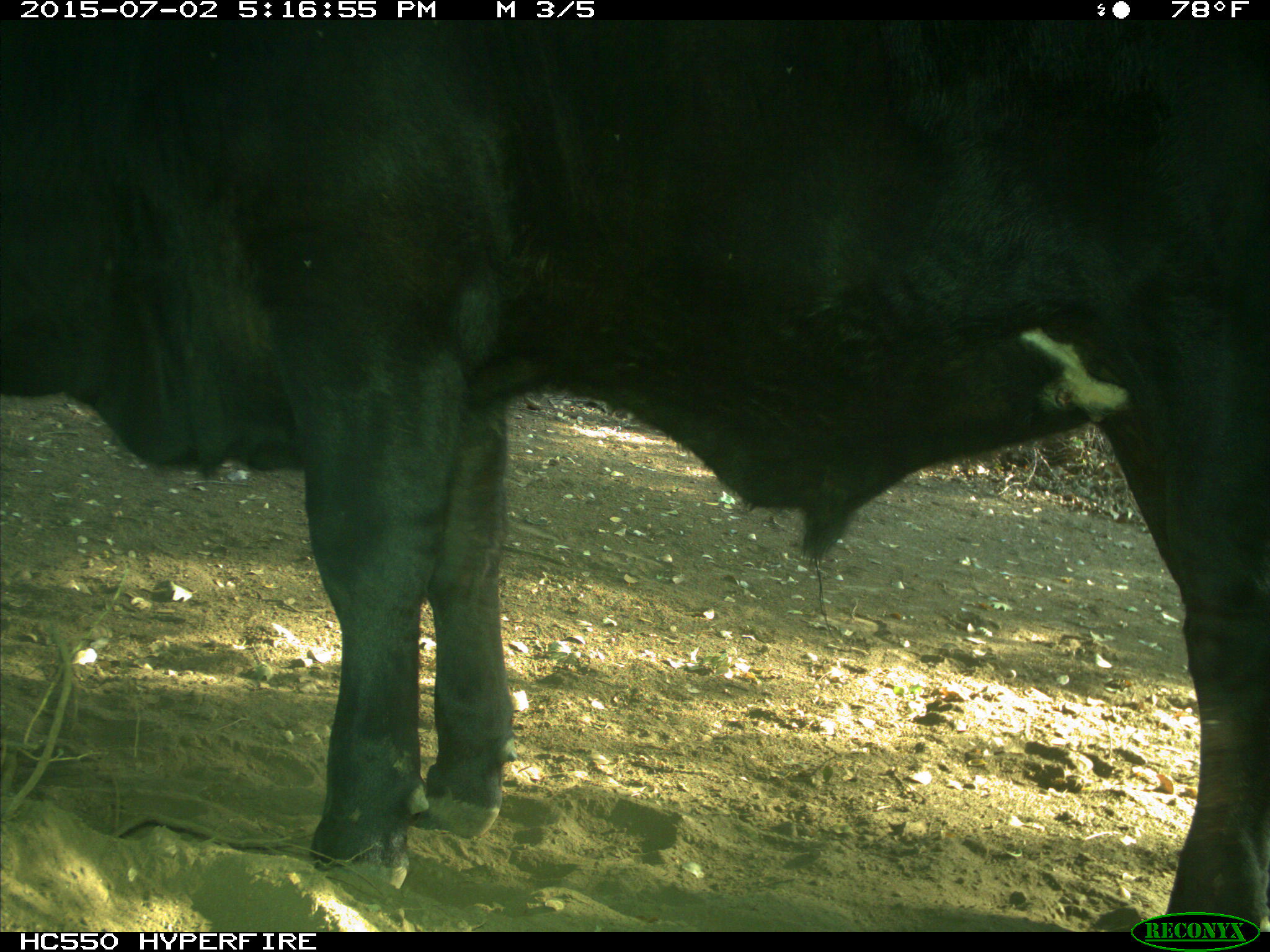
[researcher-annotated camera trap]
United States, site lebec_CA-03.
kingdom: Animalia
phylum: Chordata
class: Mammalia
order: Artiodactyla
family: Bovidae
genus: Bos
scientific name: Bos taurus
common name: domestic cow